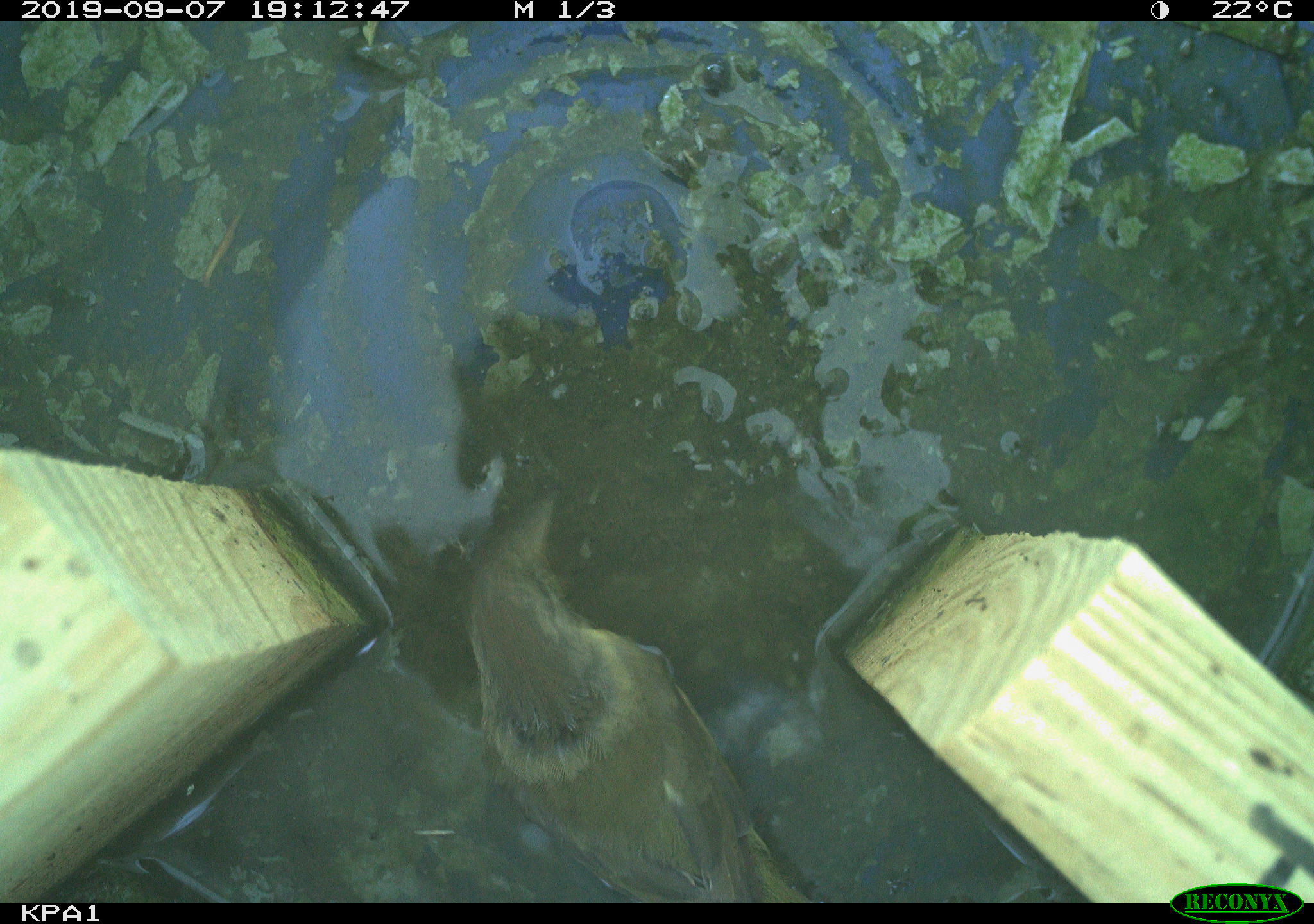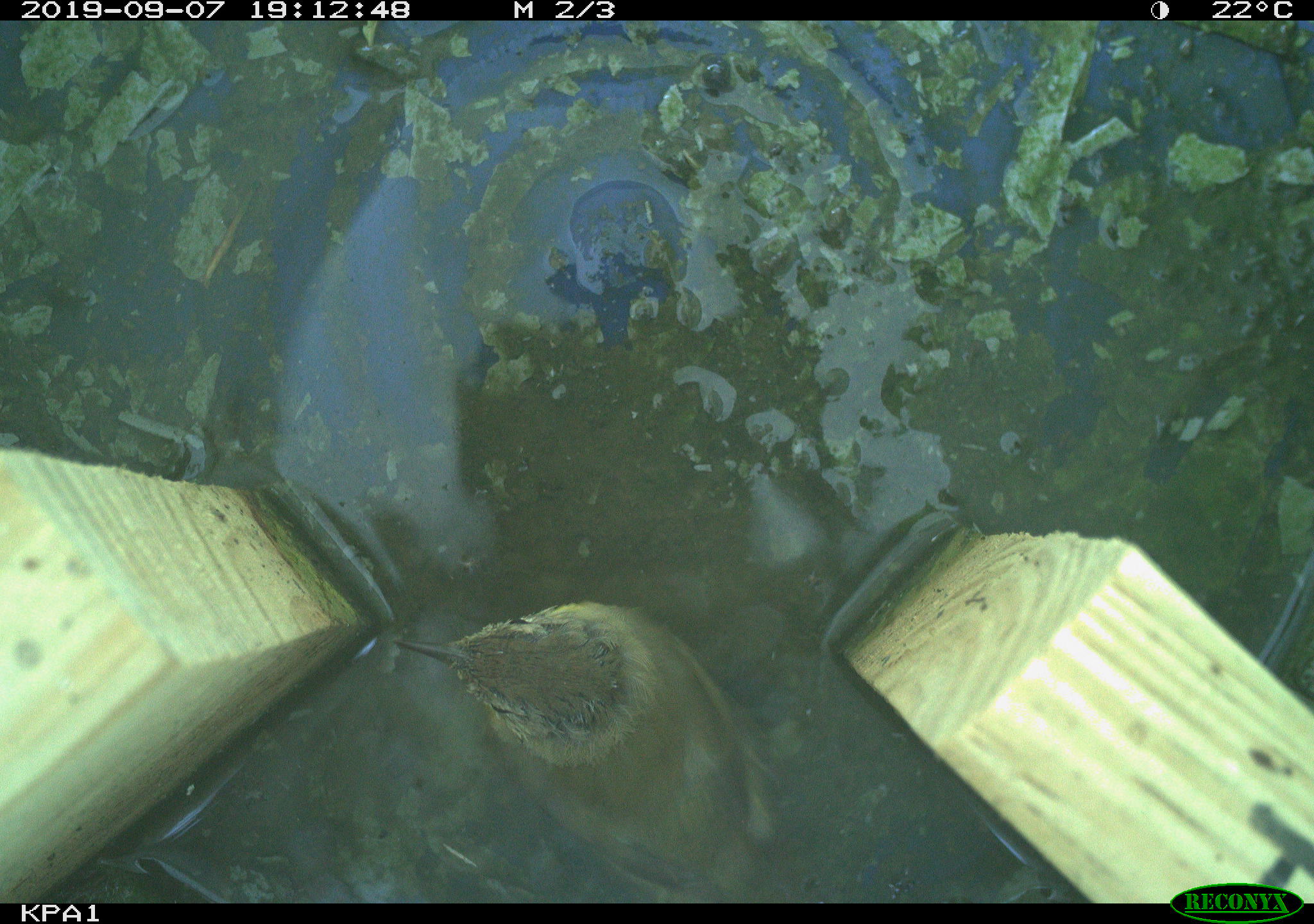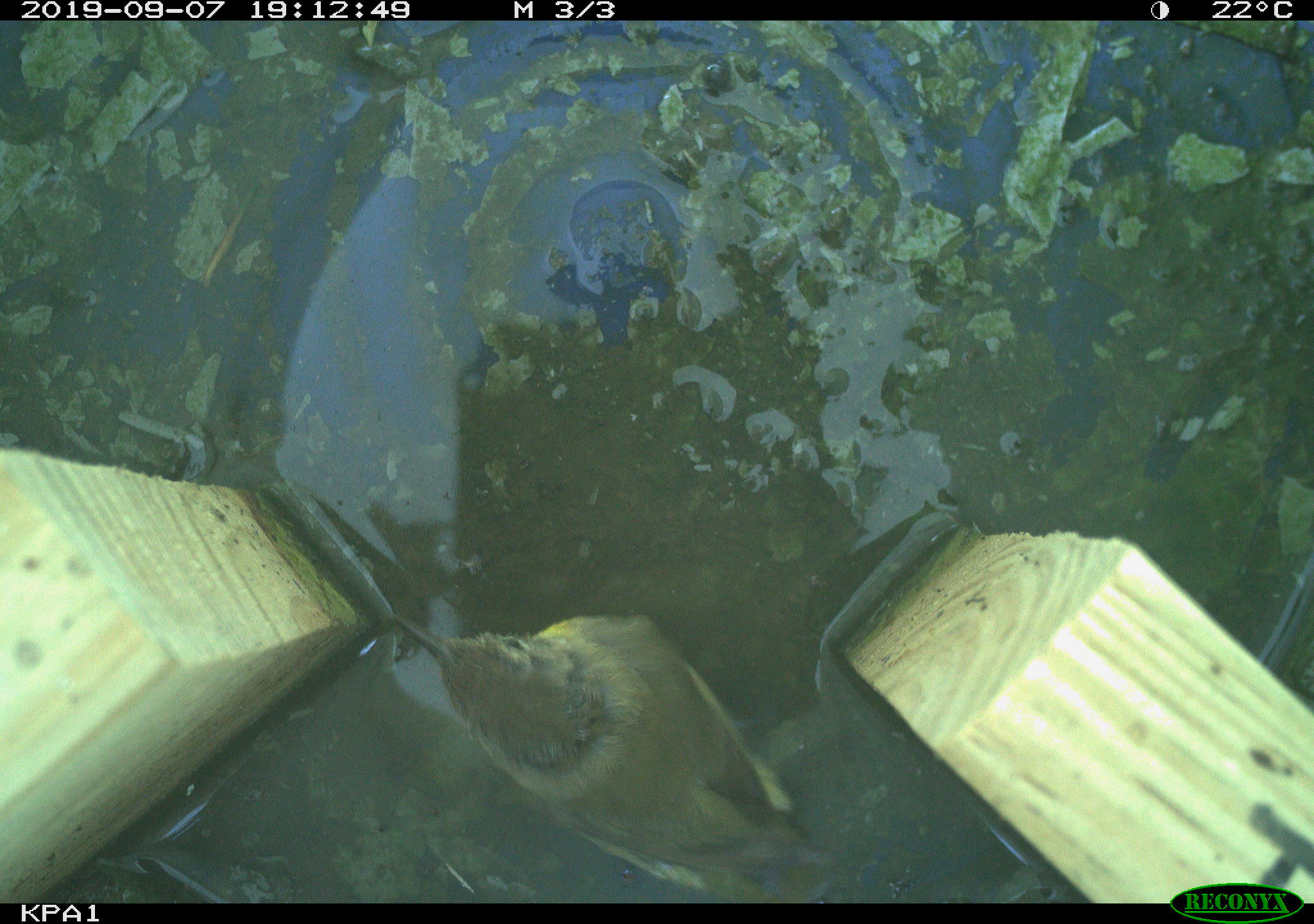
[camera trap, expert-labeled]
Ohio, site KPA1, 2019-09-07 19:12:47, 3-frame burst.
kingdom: Animalia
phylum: Chordata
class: Aves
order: Passeriformes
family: Parulidae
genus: Geothlypis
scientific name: Geothlypis trichas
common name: common yellowthroat